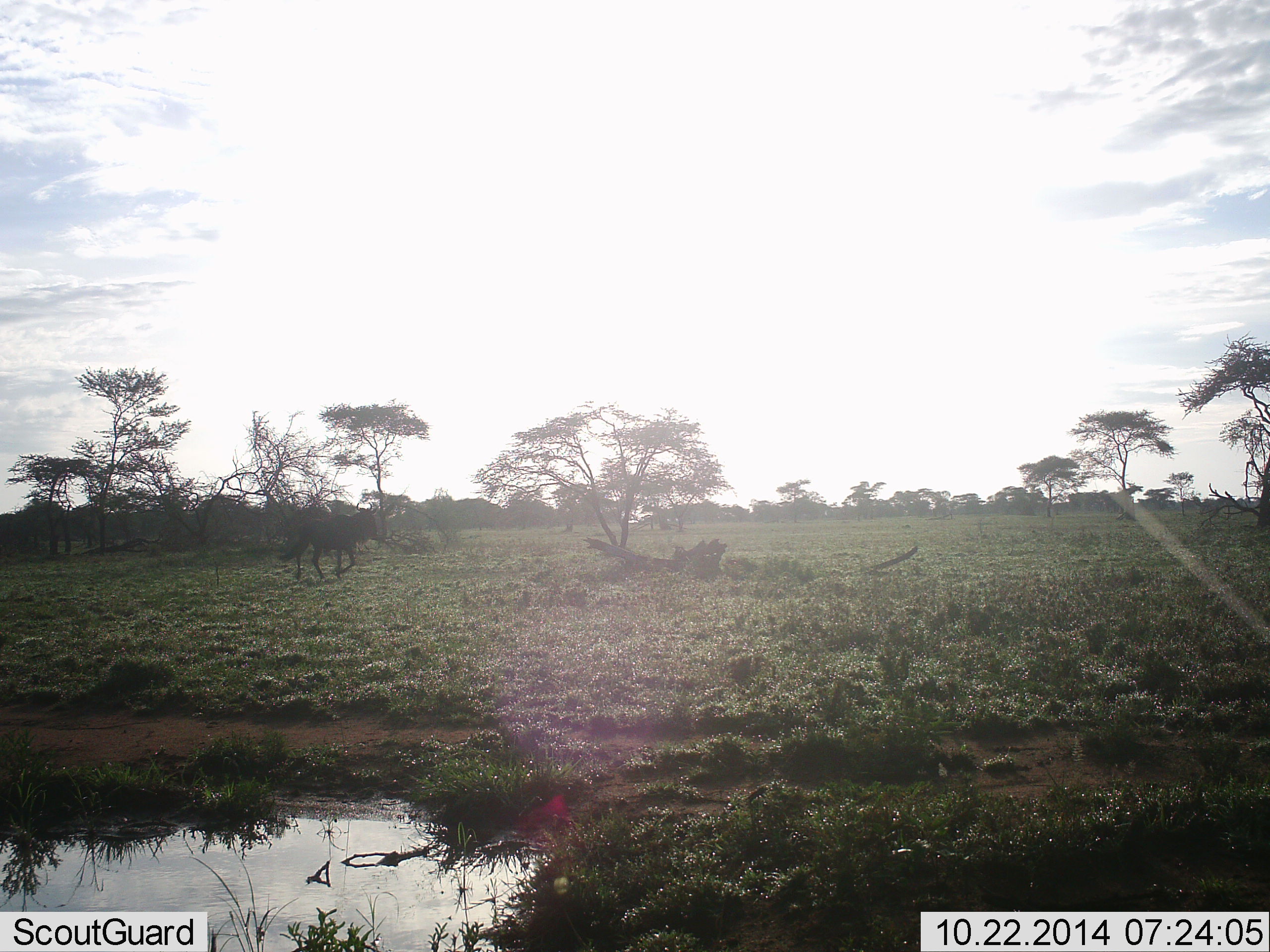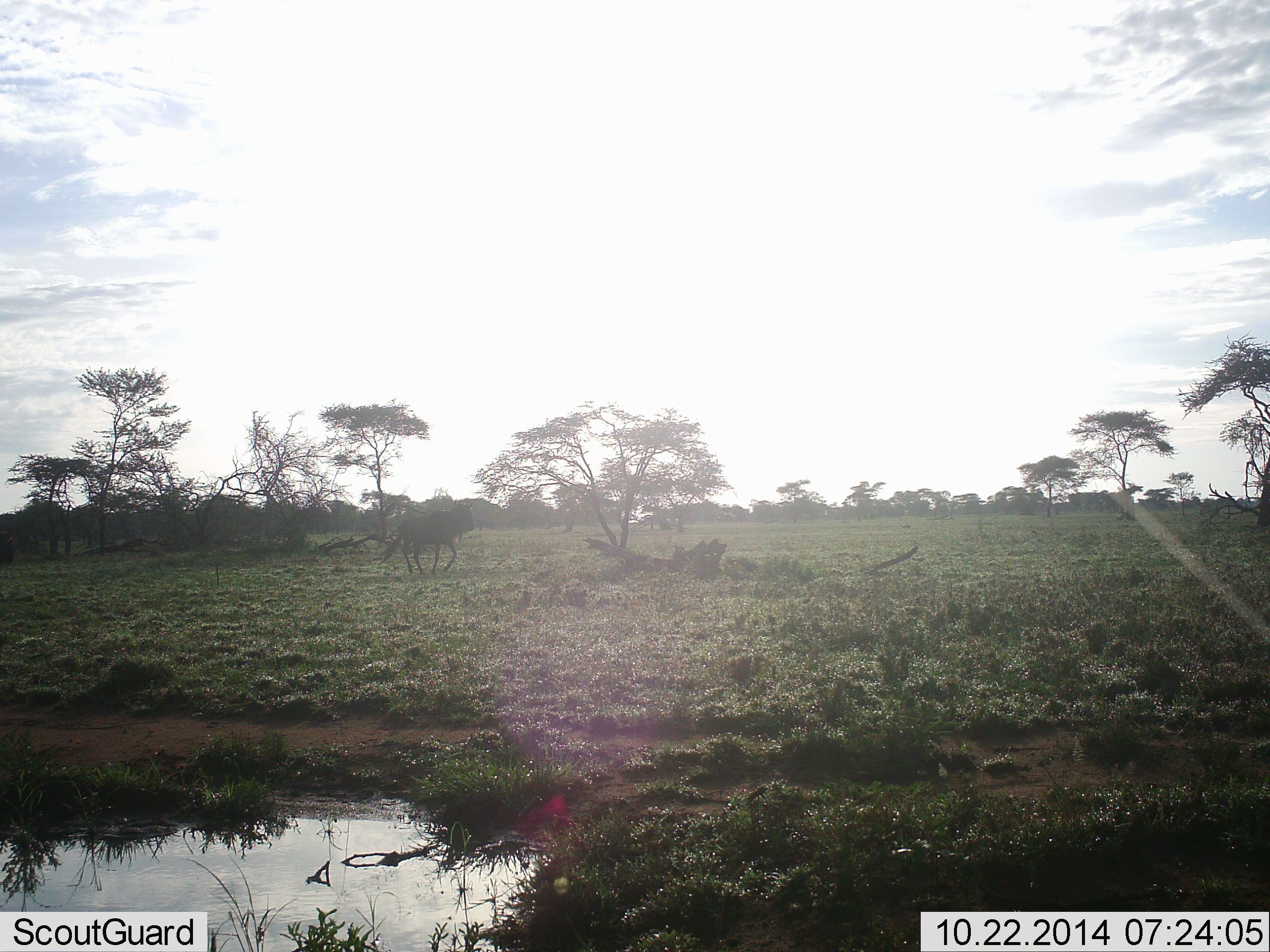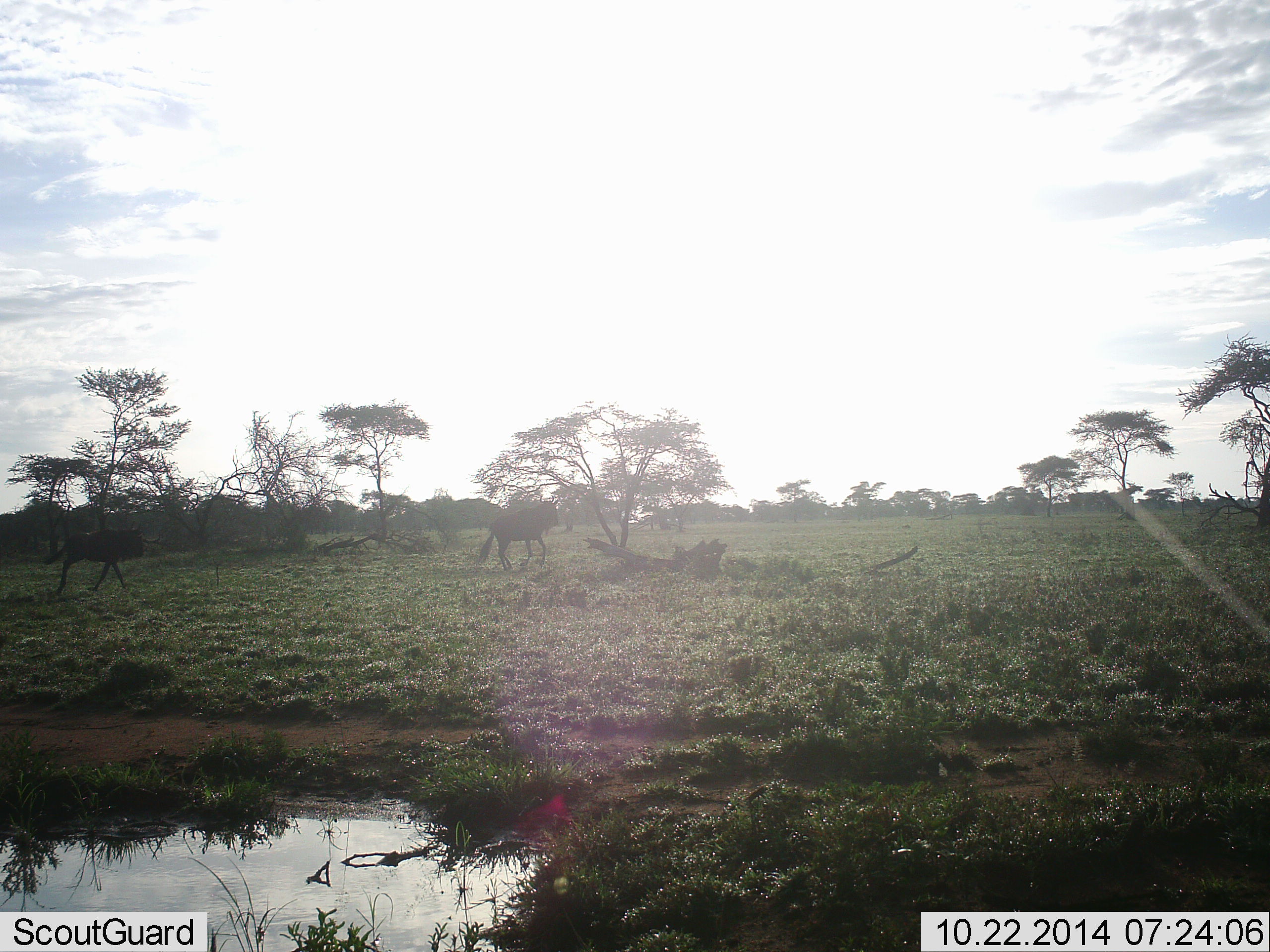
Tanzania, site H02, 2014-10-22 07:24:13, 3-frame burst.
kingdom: Animalia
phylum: Chordata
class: Mammalia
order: Artiodactyla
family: Bovidae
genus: Connochaetes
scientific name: Connochaetes taurinus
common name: blue wildebeest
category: wildebeest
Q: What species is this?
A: Wildebeest (blue wildebeest) (Connochaetes taurinus).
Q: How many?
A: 2.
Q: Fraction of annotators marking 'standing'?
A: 0%.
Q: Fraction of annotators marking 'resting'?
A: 0%.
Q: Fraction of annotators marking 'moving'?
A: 100%.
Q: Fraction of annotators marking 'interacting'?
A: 0%.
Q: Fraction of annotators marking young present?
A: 0%.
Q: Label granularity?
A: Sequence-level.